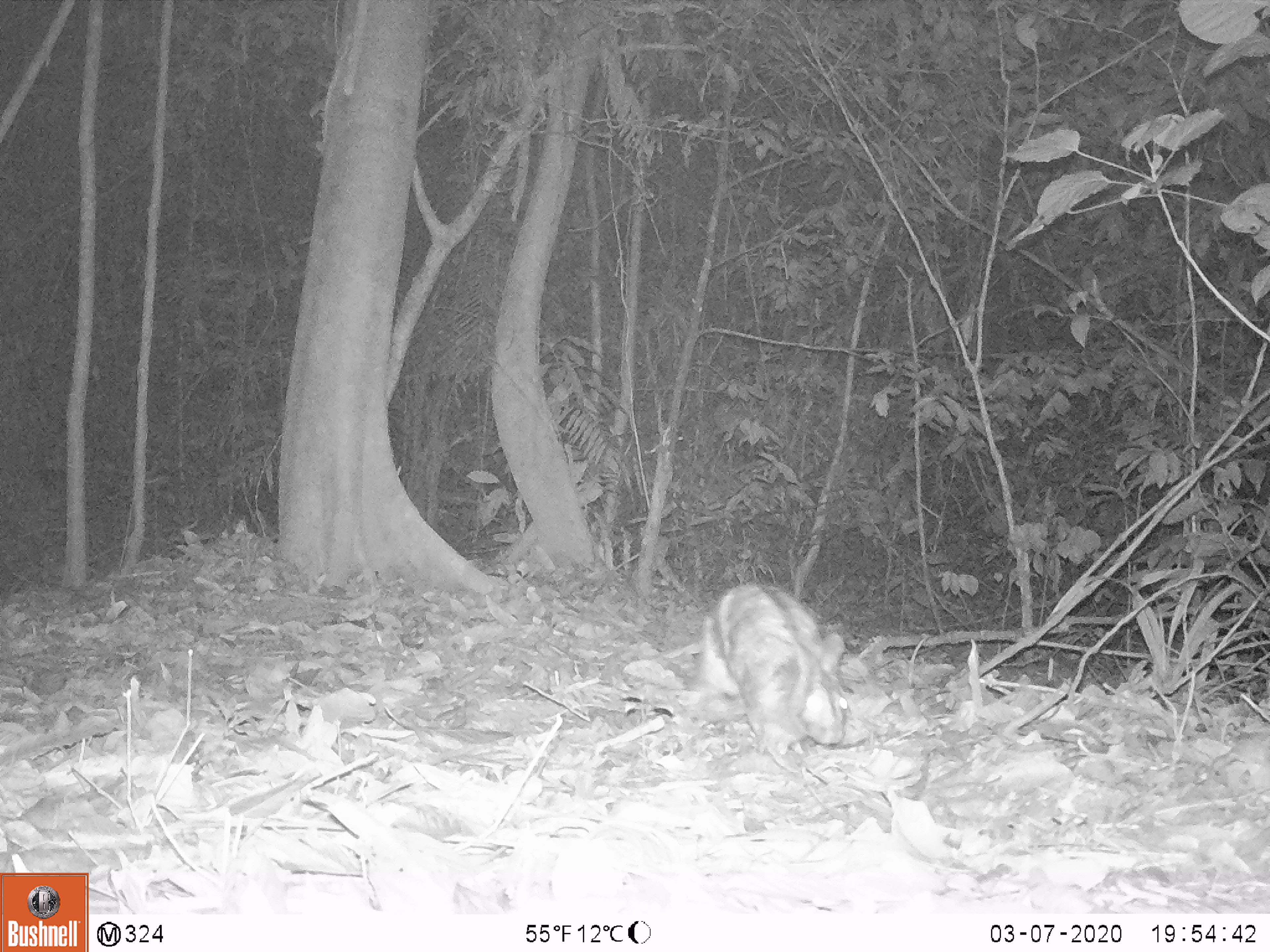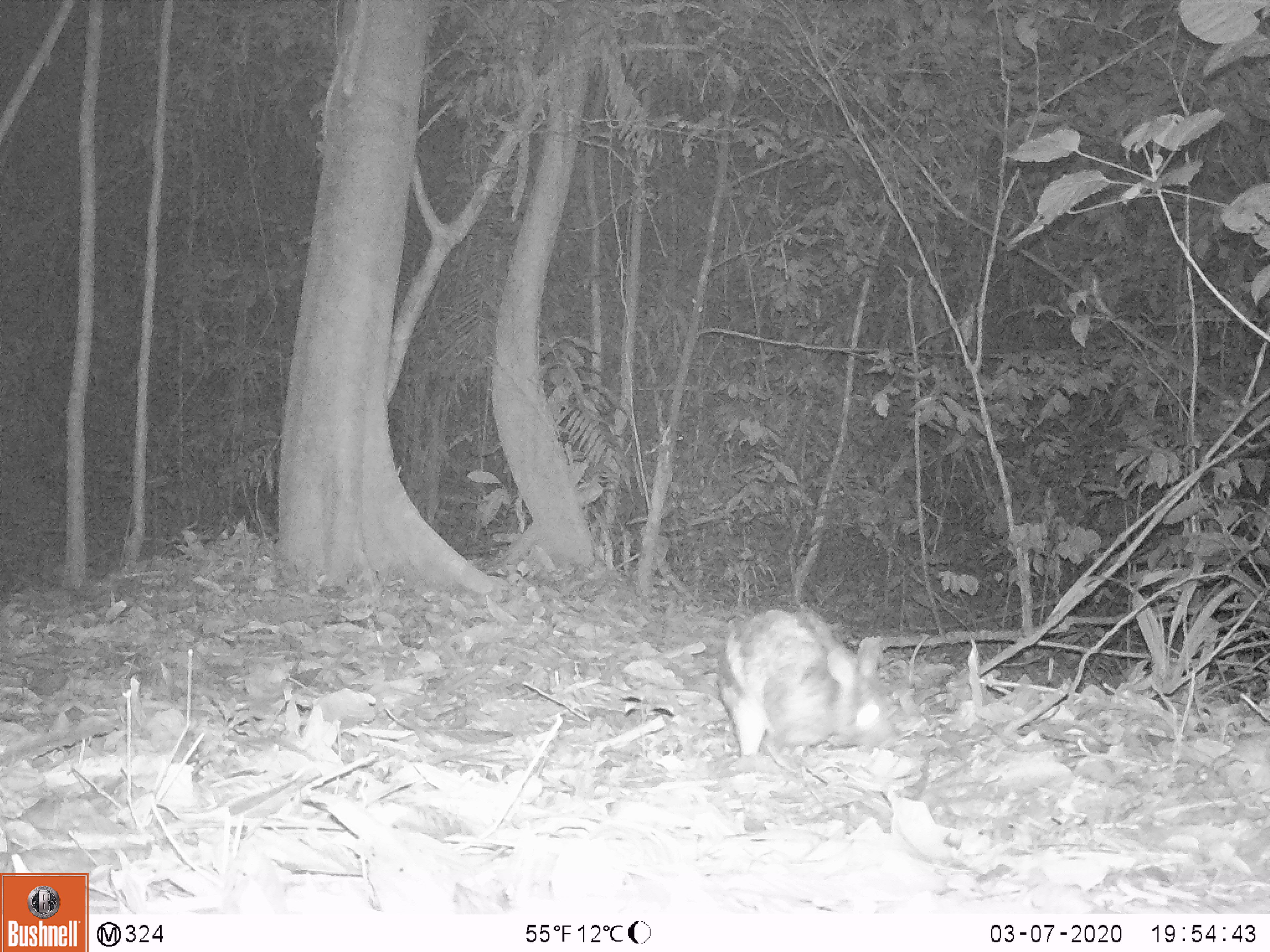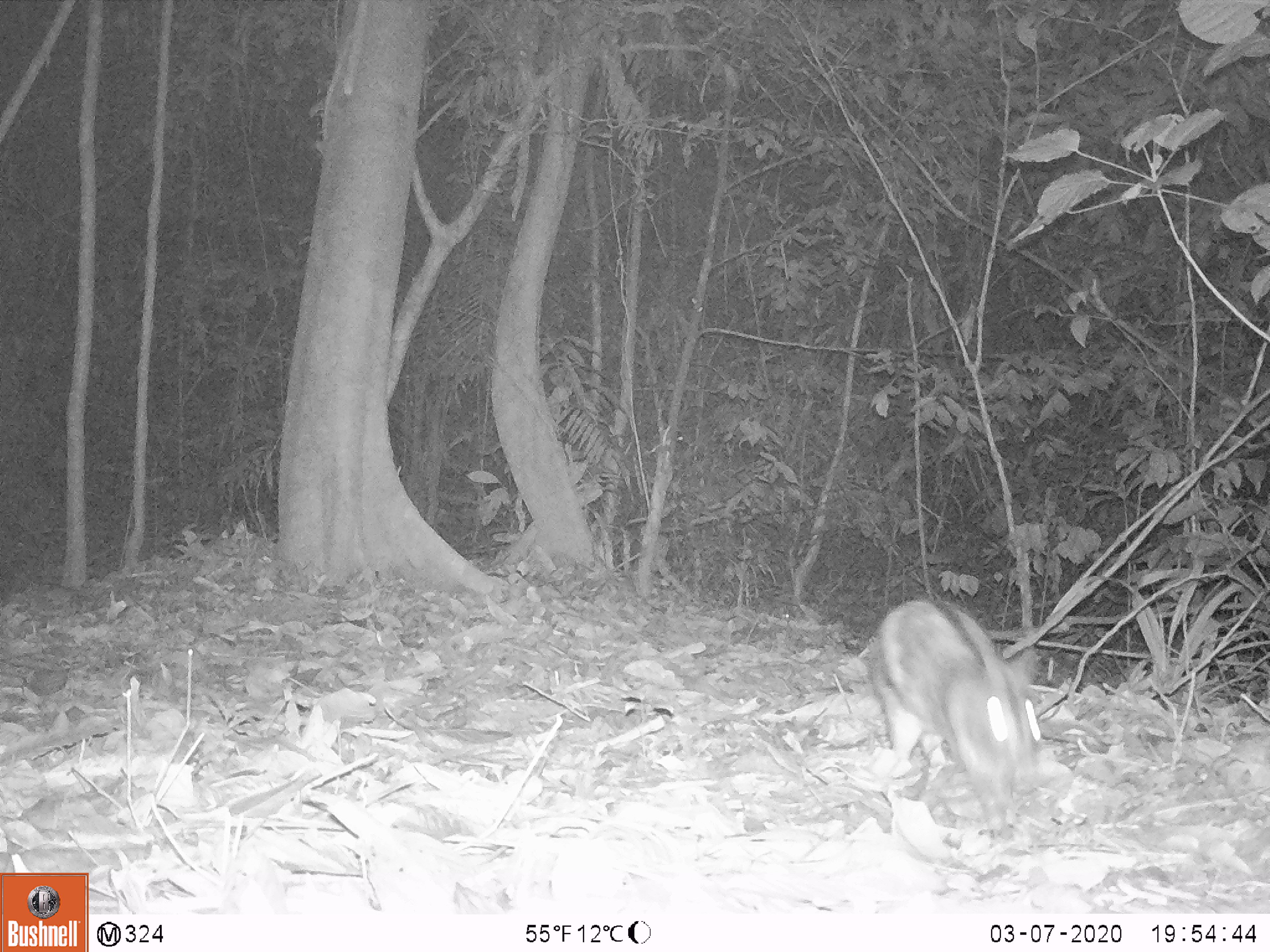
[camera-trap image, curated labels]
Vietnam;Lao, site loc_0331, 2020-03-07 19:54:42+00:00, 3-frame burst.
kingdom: Animalia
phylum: Chordata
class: Mammalia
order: Lagomorpha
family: Leporidae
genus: Nesolagus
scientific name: Nesolagus timminsi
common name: annamite striped rabbit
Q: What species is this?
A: Annamite striped rabbit (Nesolagus timminsi).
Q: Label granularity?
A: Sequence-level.